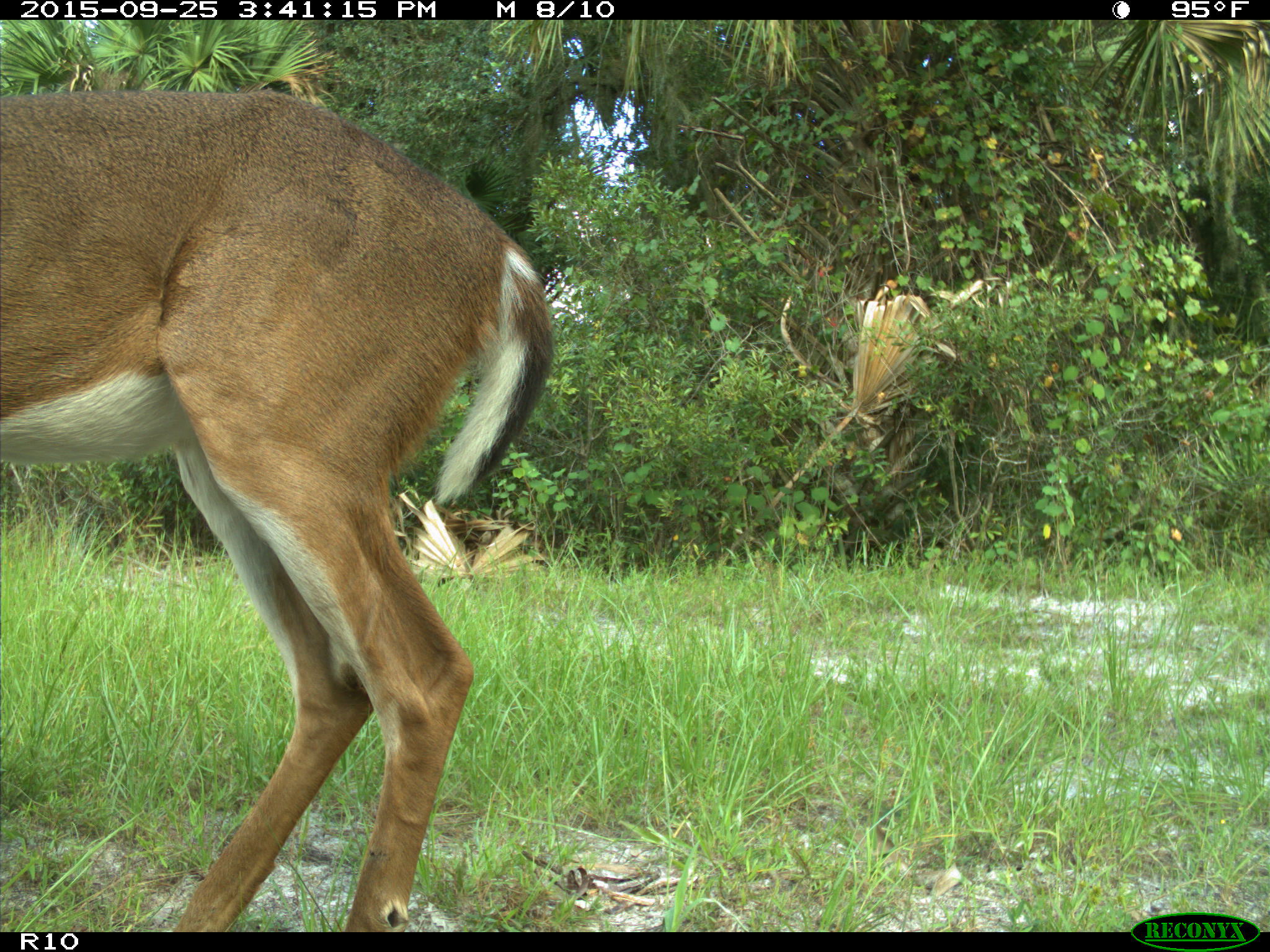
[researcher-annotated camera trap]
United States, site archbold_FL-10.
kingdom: Animalia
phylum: Chordata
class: Mammalia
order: Artiodactyla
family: Cervidae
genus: Odocoileus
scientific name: Odocoileus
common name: deer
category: unidentified deer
Unidentified deer (deer) (Odocoileus).